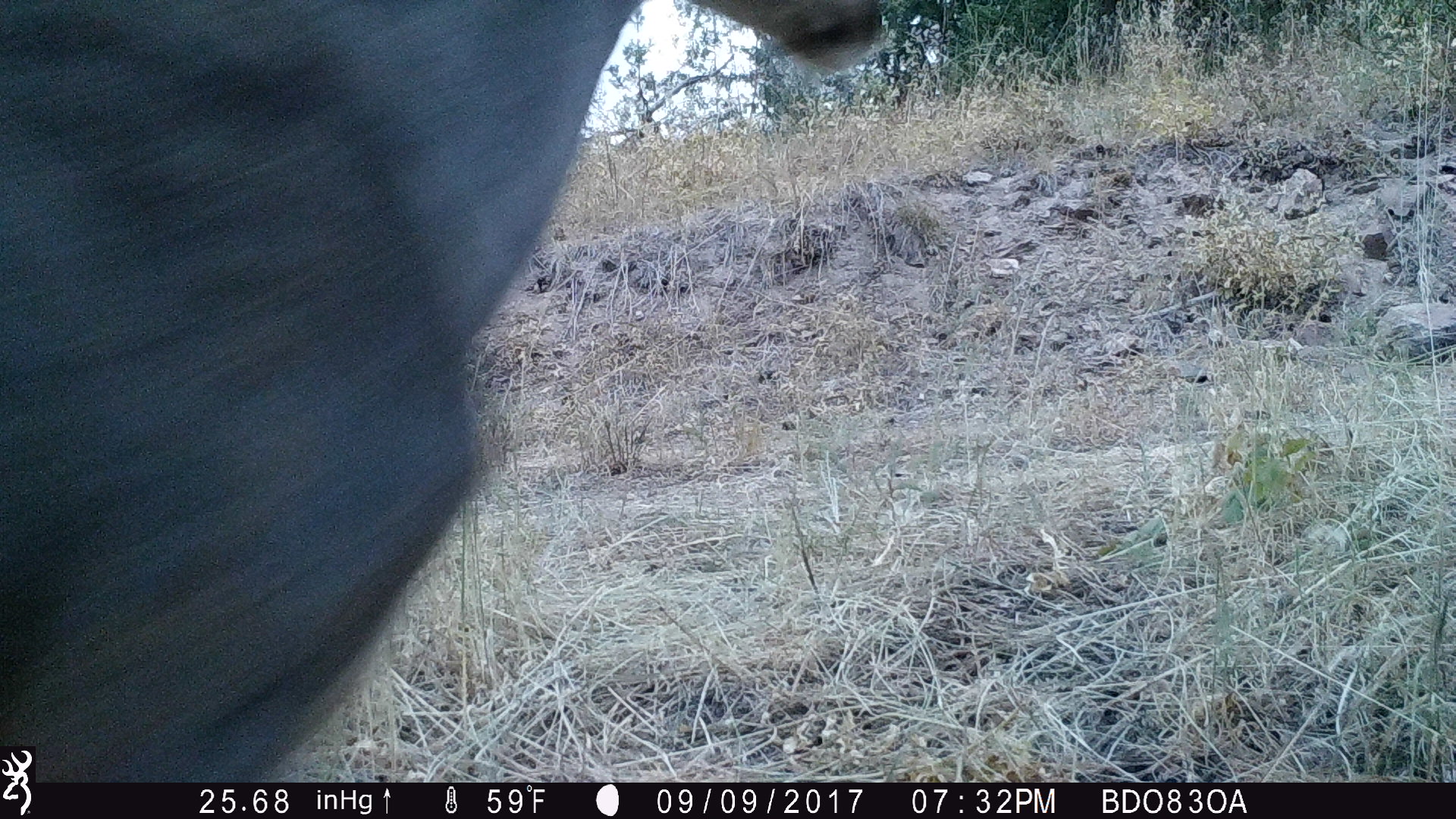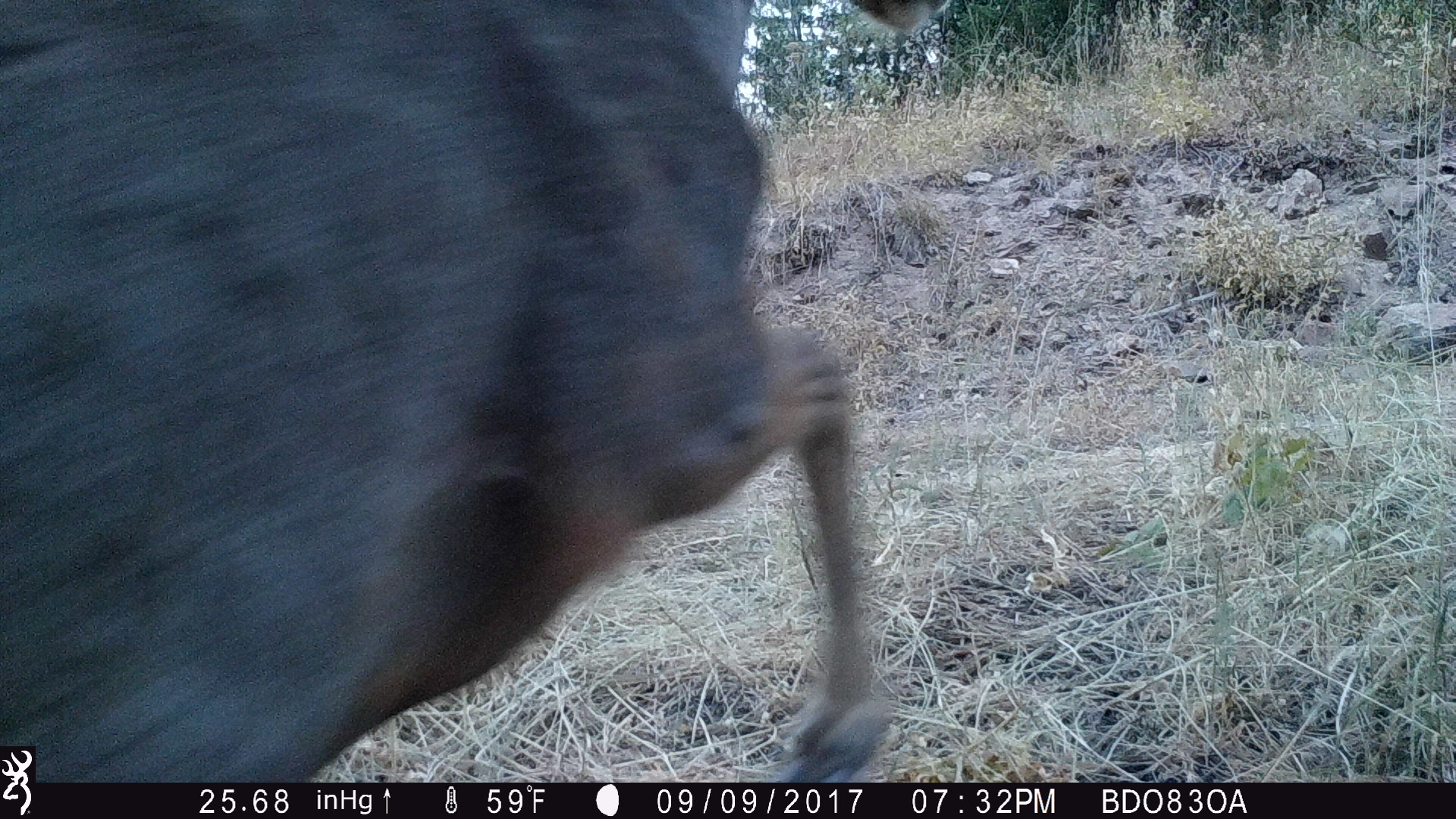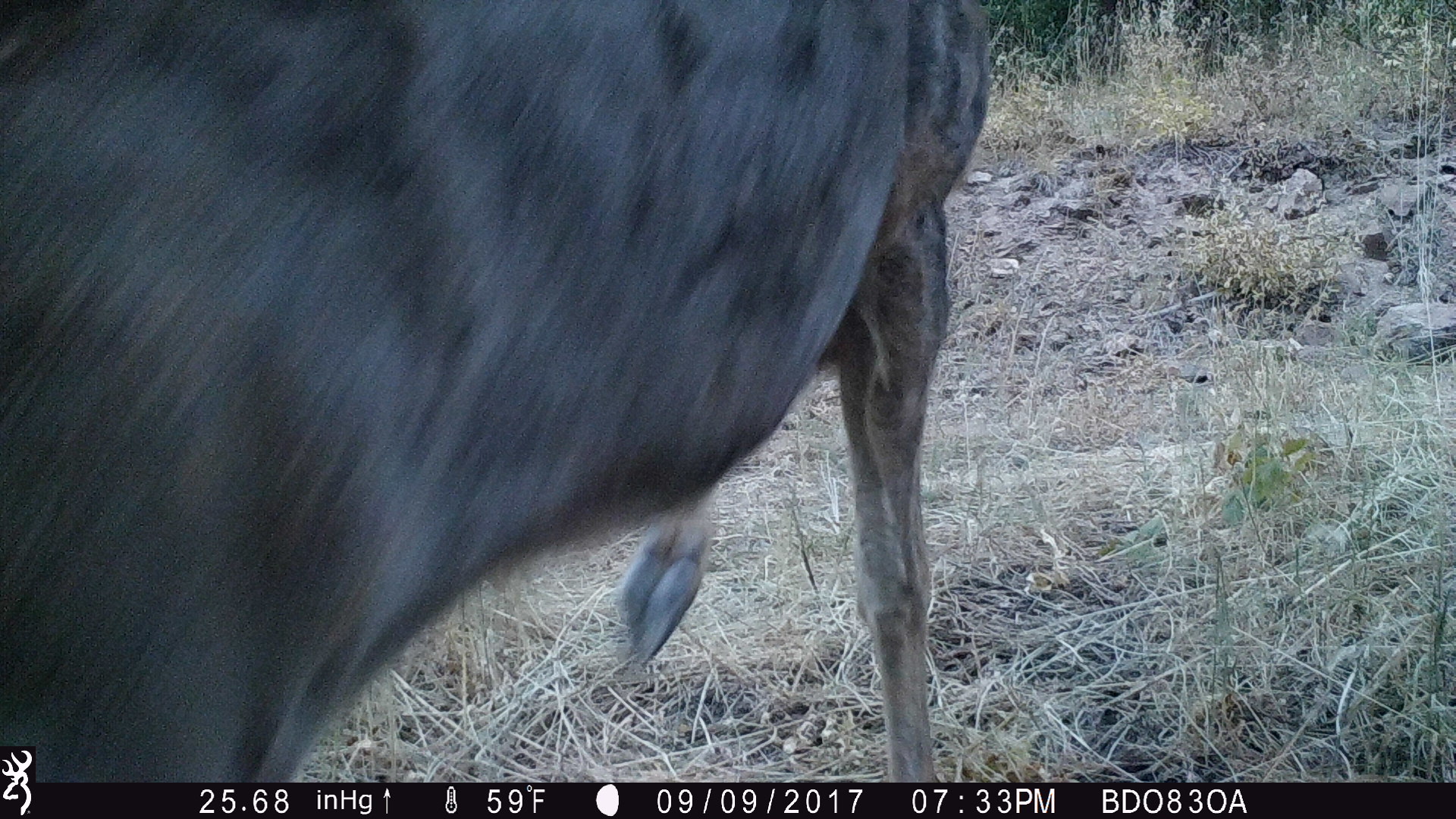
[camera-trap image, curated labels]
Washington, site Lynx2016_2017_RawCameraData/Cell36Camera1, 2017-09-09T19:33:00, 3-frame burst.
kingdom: Animalia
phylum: Chordata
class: Mammalia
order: Artiodactyla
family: Cervidae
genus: Odocoileus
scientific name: Odocoileus hemionus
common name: mule deer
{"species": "Odocoileus hemionus (mule deer)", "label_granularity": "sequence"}